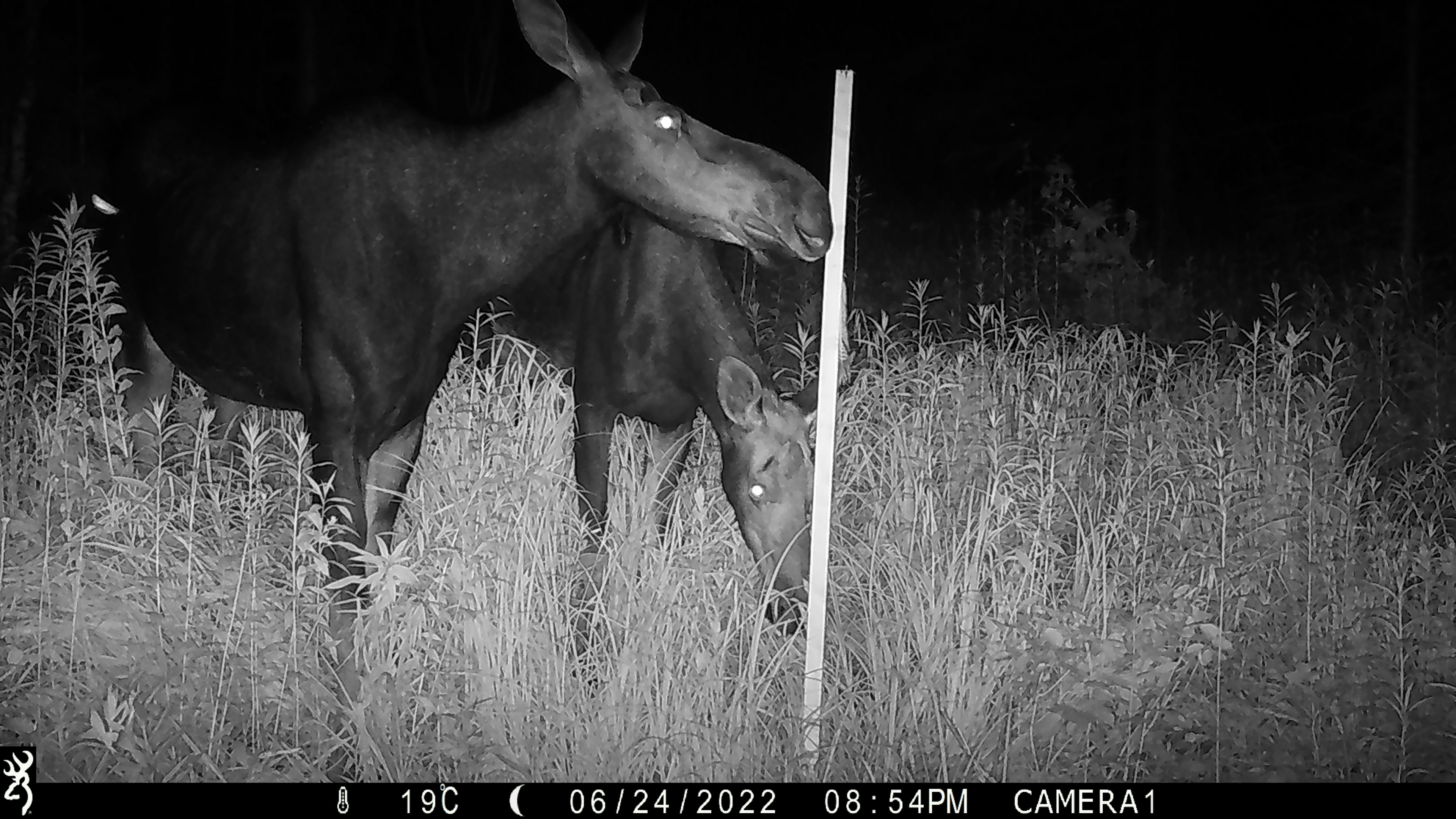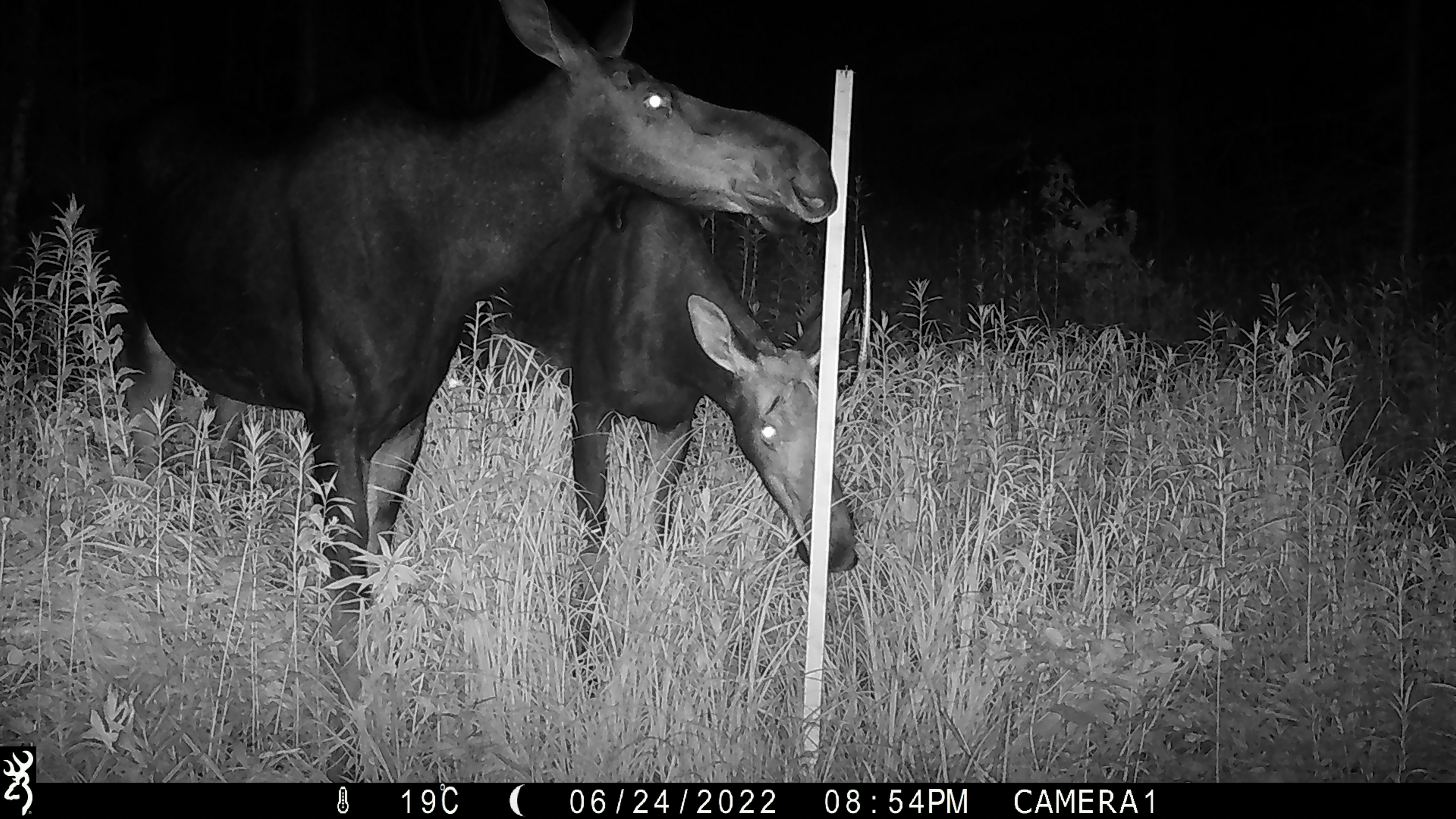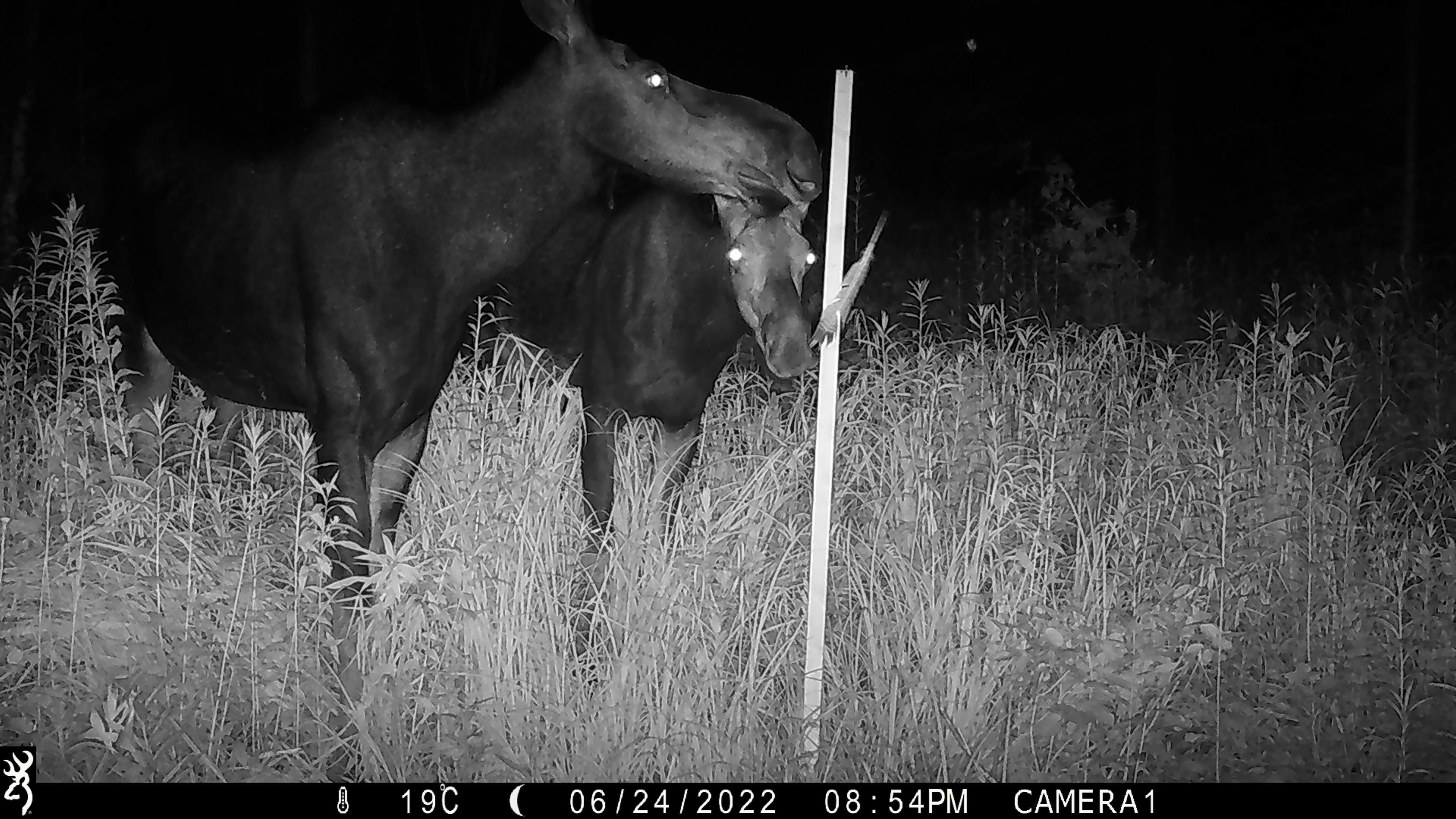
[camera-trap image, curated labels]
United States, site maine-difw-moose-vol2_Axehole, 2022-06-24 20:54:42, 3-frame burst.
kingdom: Animalia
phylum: Chordata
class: Mammalia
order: Artiodactyla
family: Cervidae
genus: Alces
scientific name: Alces alces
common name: moose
Moose (Alces alces).